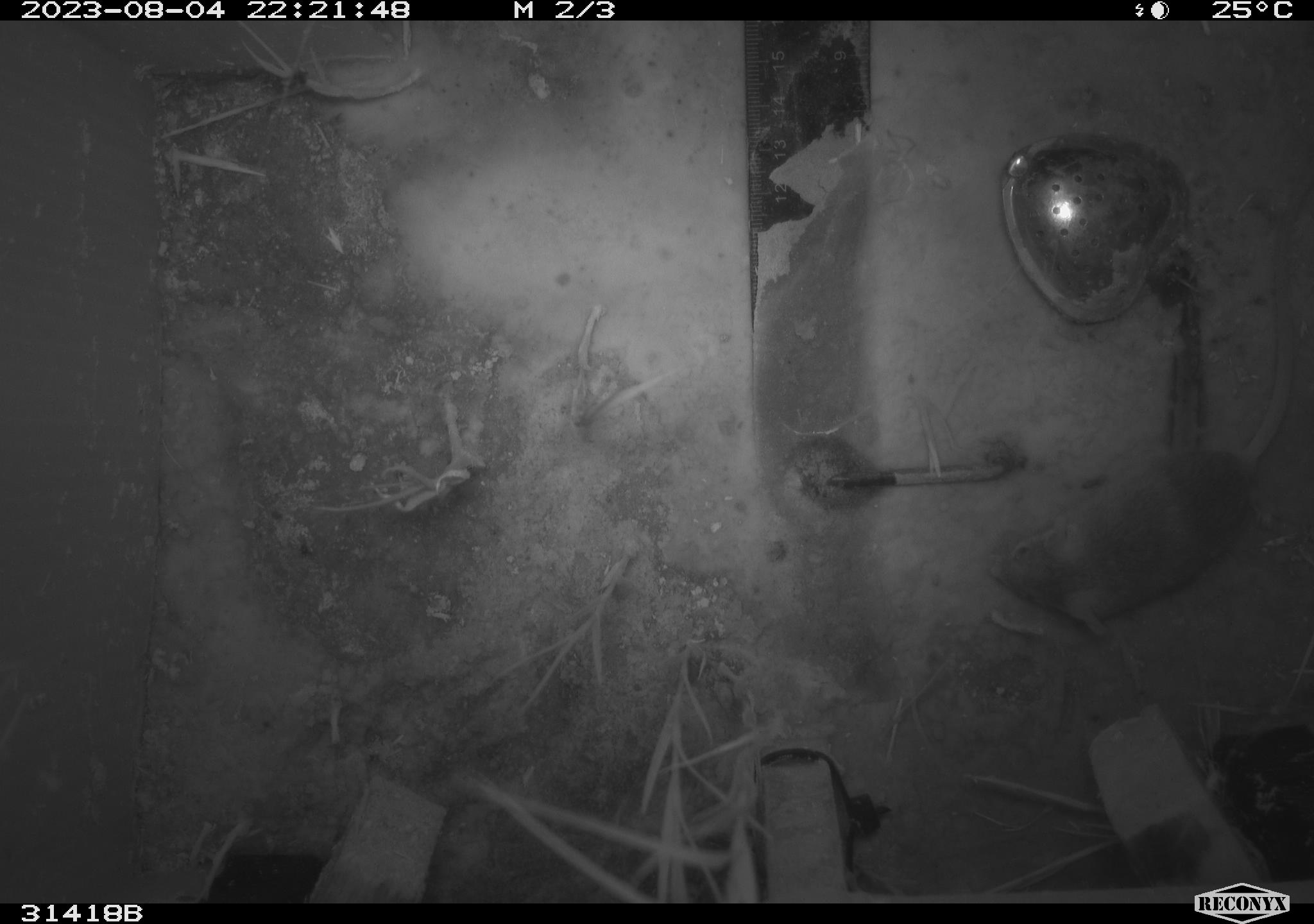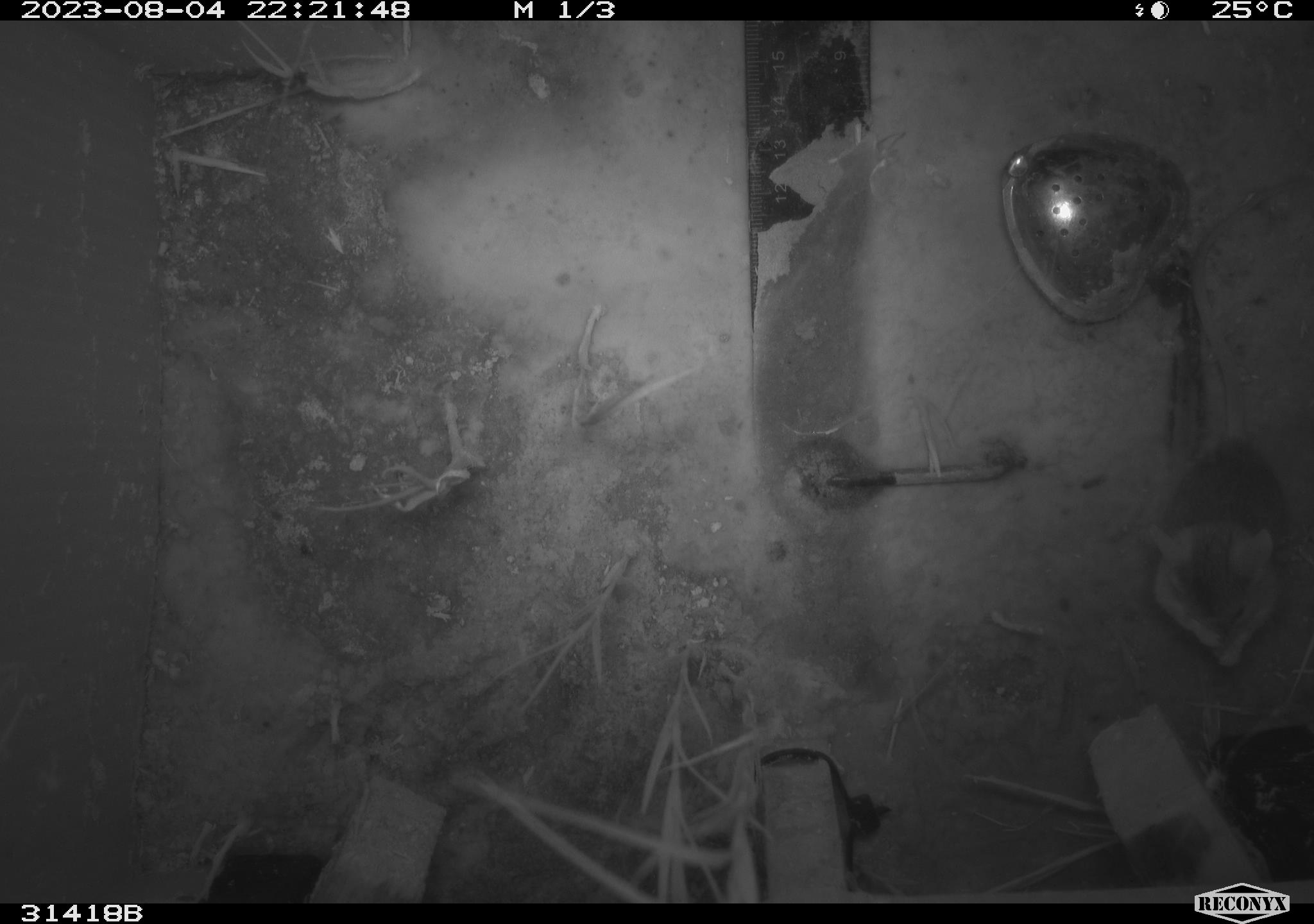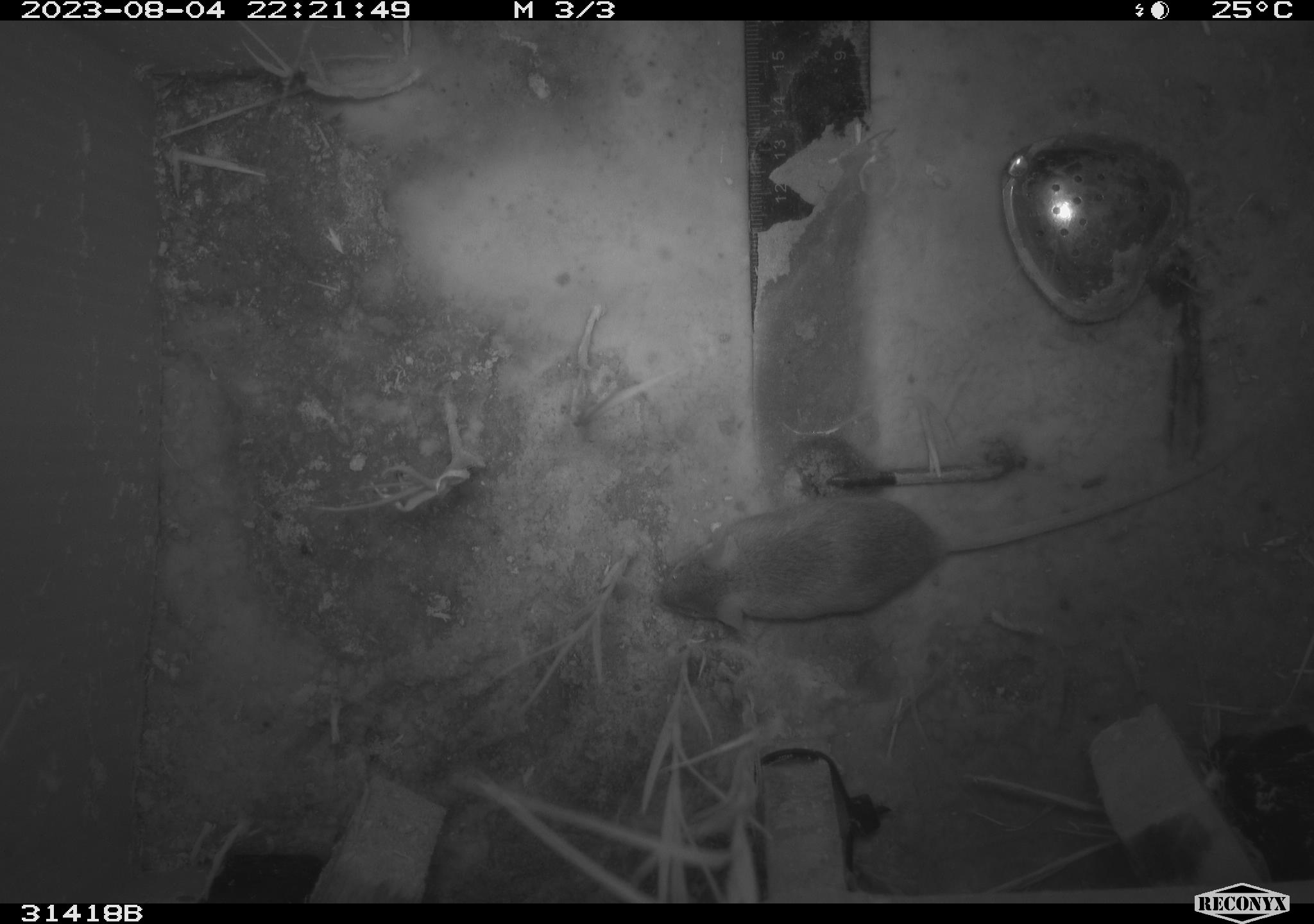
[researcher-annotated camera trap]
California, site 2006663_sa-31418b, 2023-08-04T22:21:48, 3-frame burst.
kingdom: Animalia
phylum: Chordata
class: Mammalia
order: Rodentia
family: Cricetidae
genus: Peromyscus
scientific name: Peromyscus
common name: deer mice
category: peromyscus species